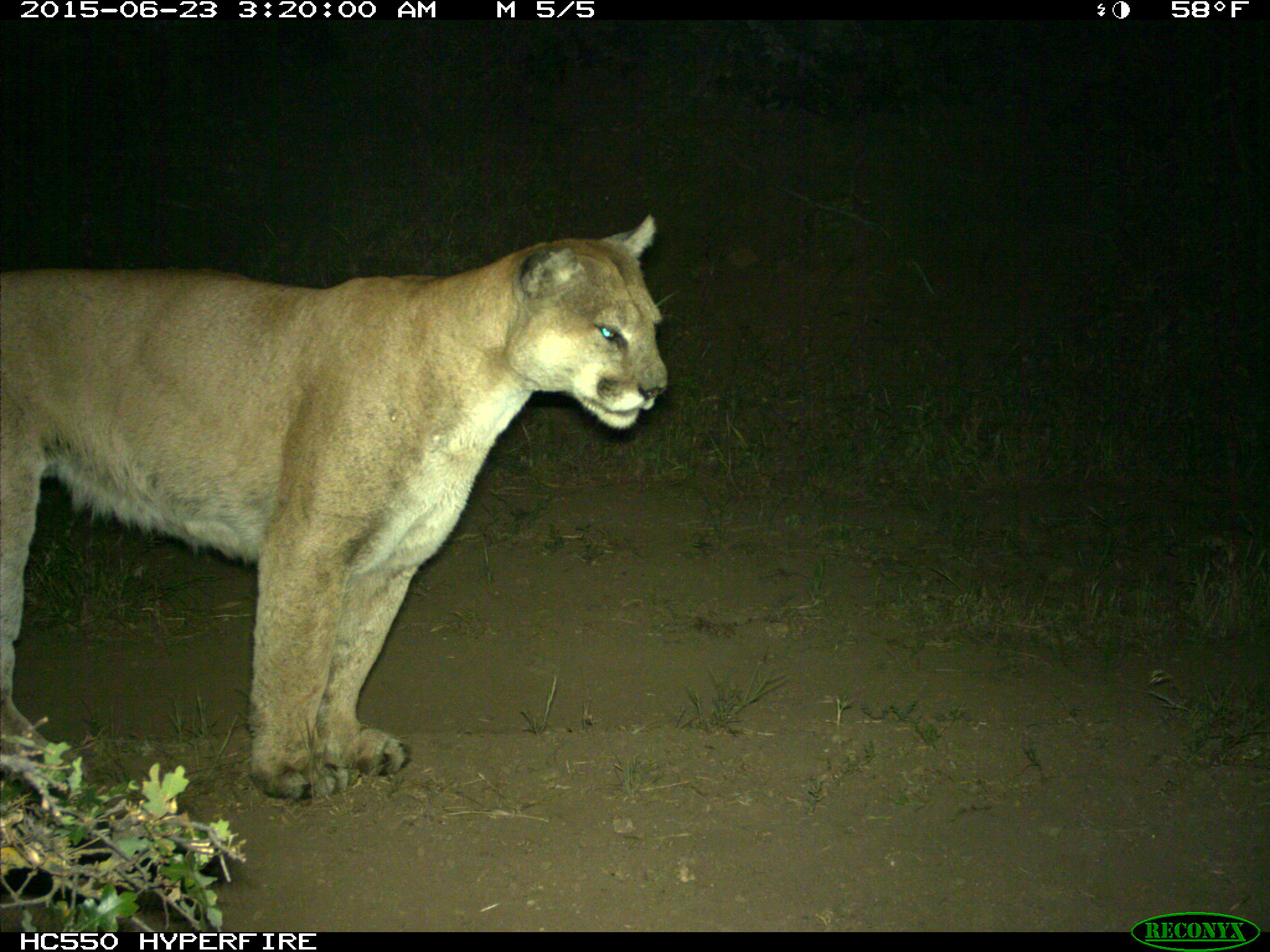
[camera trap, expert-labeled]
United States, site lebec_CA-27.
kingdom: Animalia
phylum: Chordata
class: Mammalia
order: Carnivora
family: Felidae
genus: Puma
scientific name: Puma concolor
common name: mountain lion